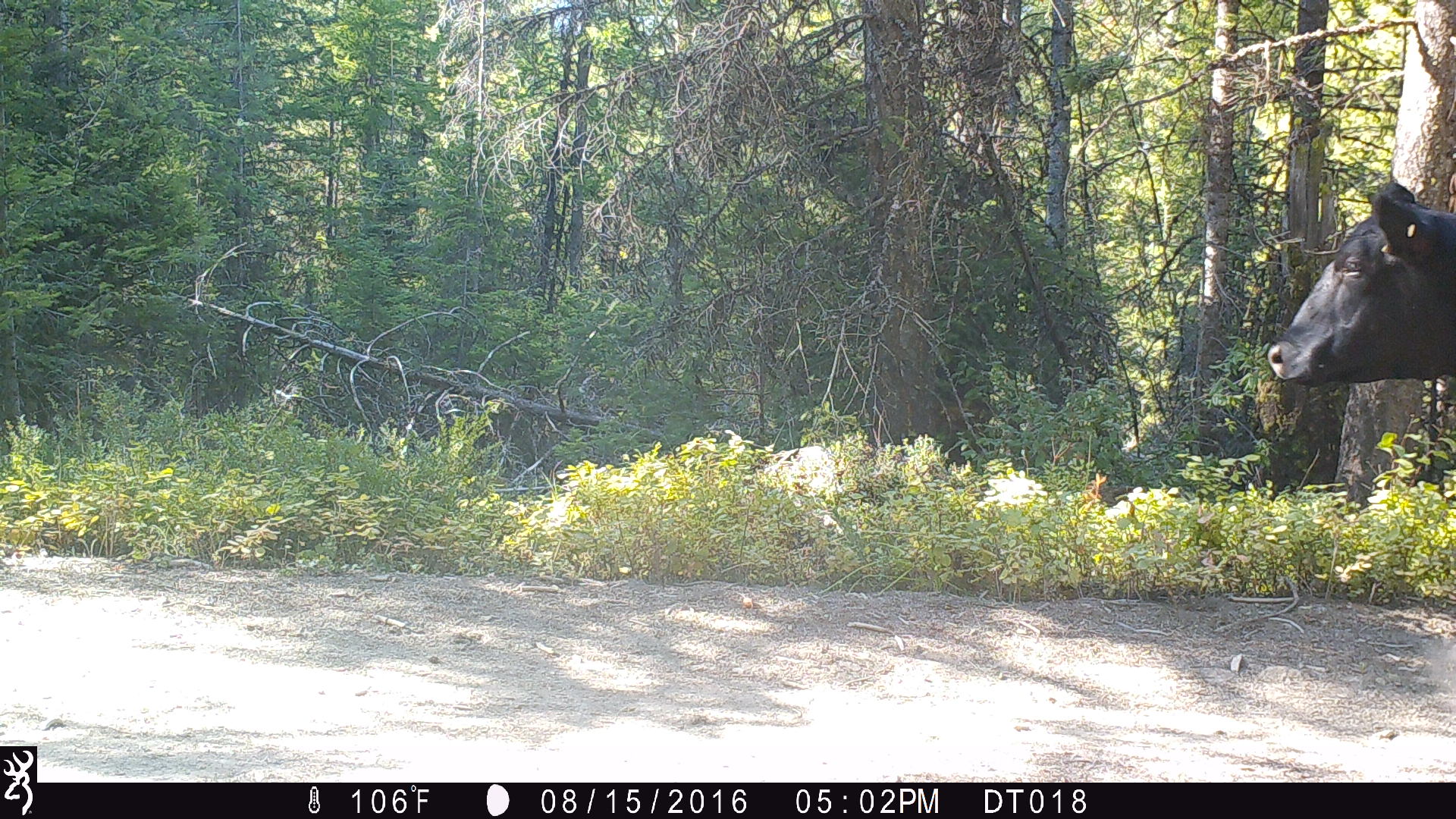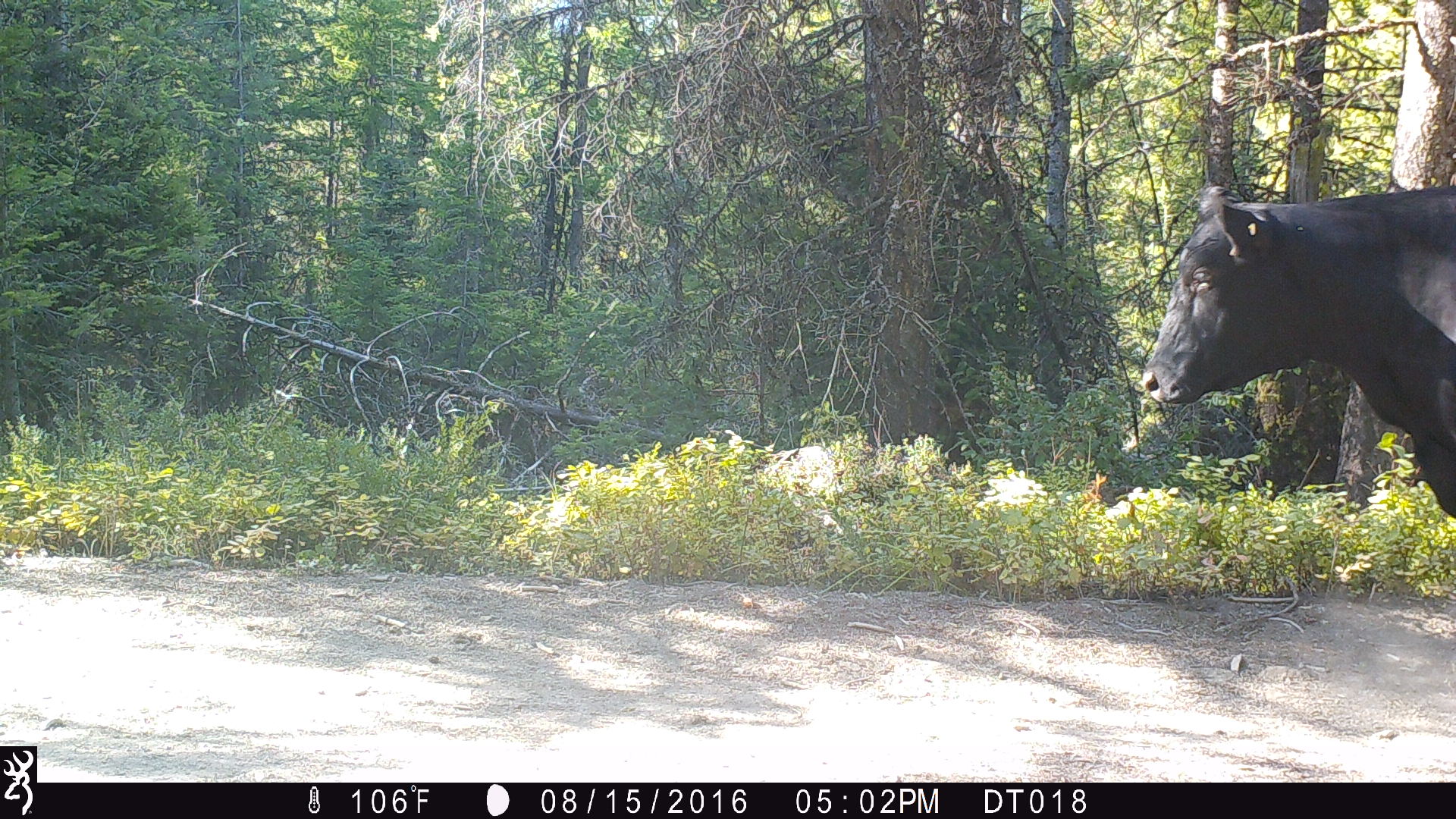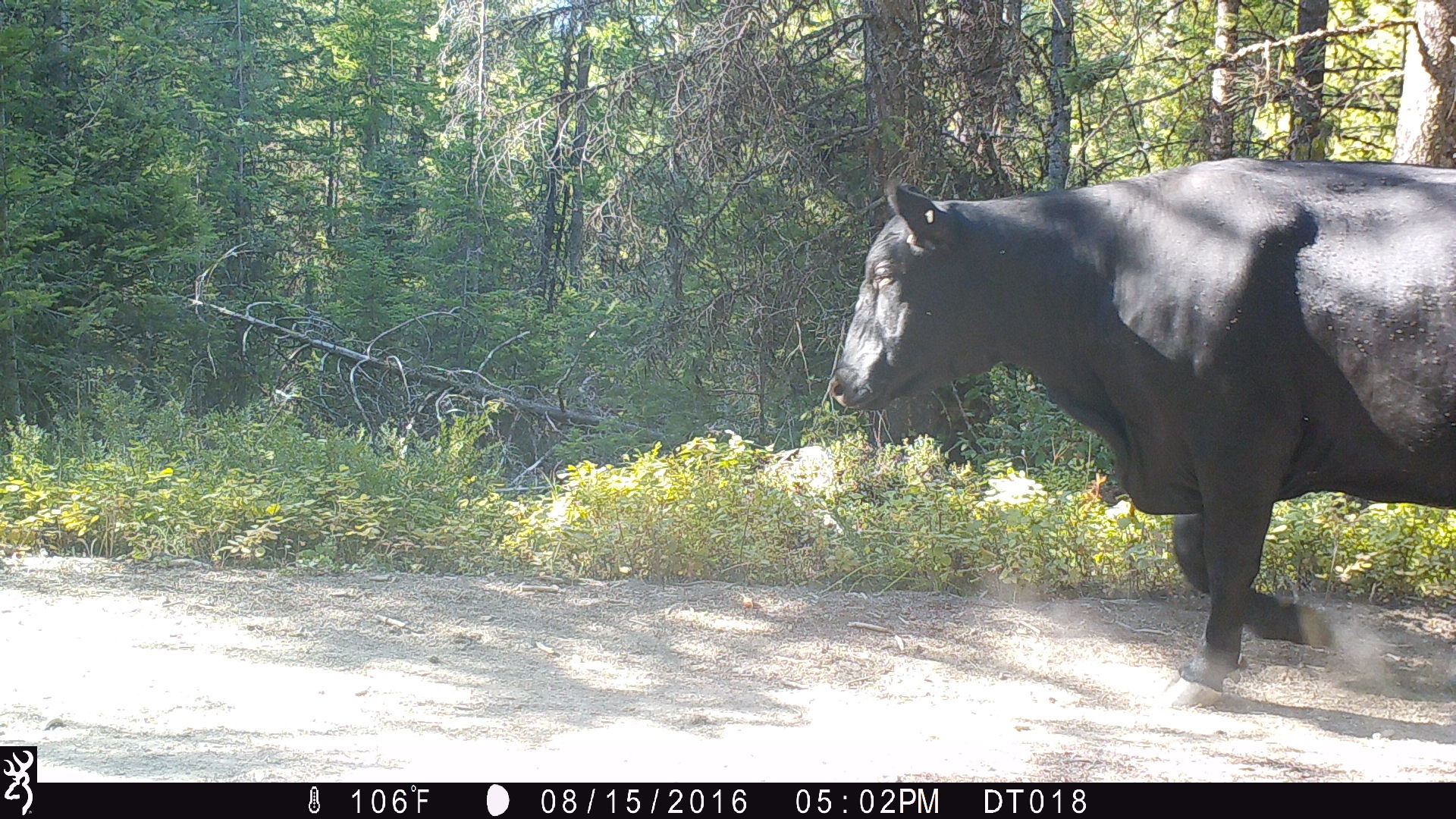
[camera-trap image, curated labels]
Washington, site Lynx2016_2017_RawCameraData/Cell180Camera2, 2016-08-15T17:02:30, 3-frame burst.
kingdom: Animalia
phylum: Chordata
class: Mammalia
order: Artiodactyla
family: Bovidae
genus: Bos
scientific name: Bos taurus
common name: domestic cattle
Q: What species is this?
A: Domestic cattle (Bos taurus).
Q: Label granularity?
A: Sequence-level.